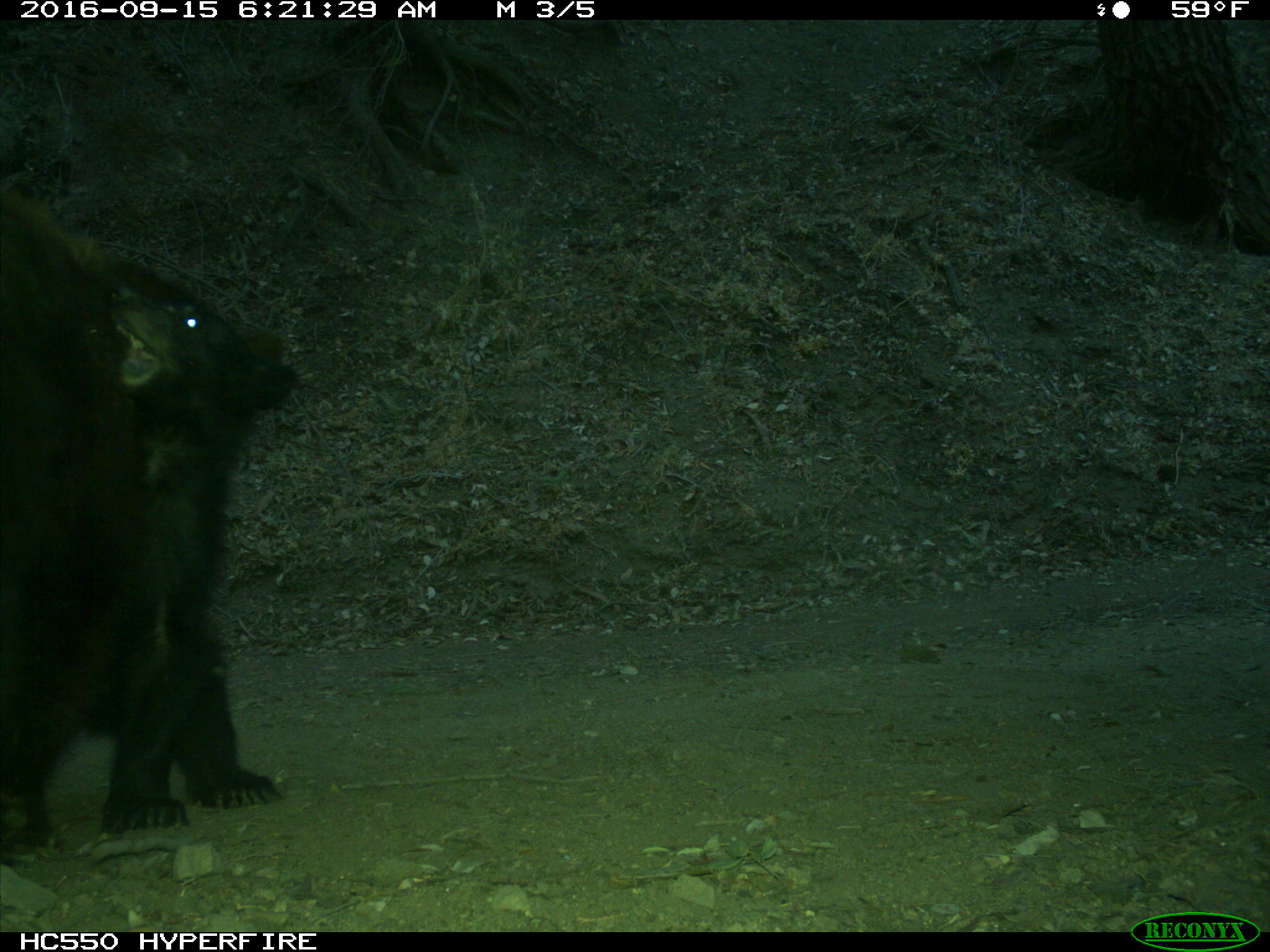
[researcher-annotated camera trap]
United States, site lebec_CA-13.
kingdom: Animalia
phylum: Chordata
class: Mammalia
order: Carnivora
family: Ursidae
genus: Ursus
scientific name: Ursus americanus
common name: american black bear